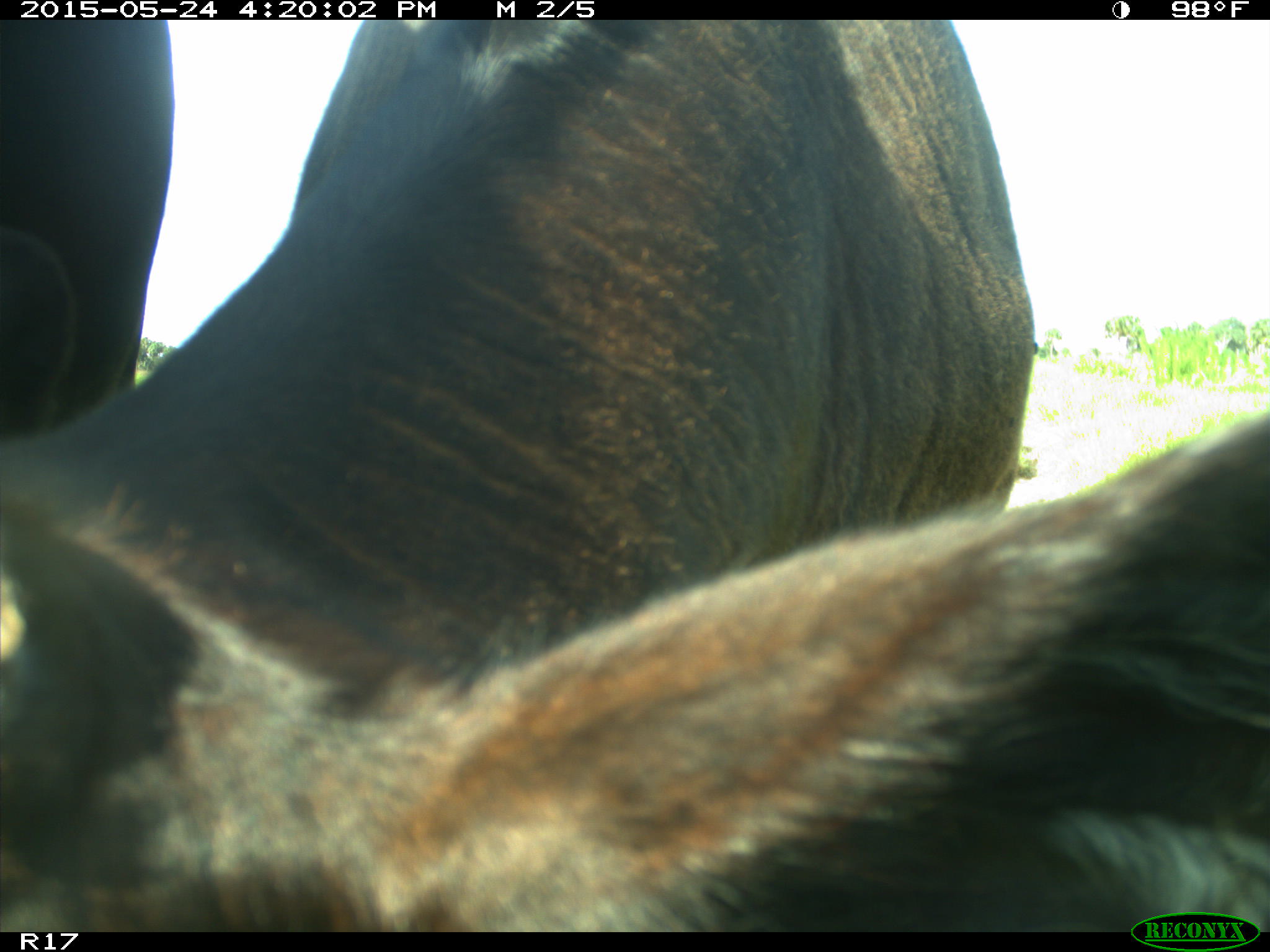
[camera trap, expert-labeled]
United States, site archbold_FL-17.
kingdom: Animalia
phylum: Chordata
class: Mammalia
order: Artiodactyla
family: Bovidae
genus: Bos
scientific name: Bos taurus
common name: domestic cow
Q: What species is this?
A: Bos taurus (domestic cow).